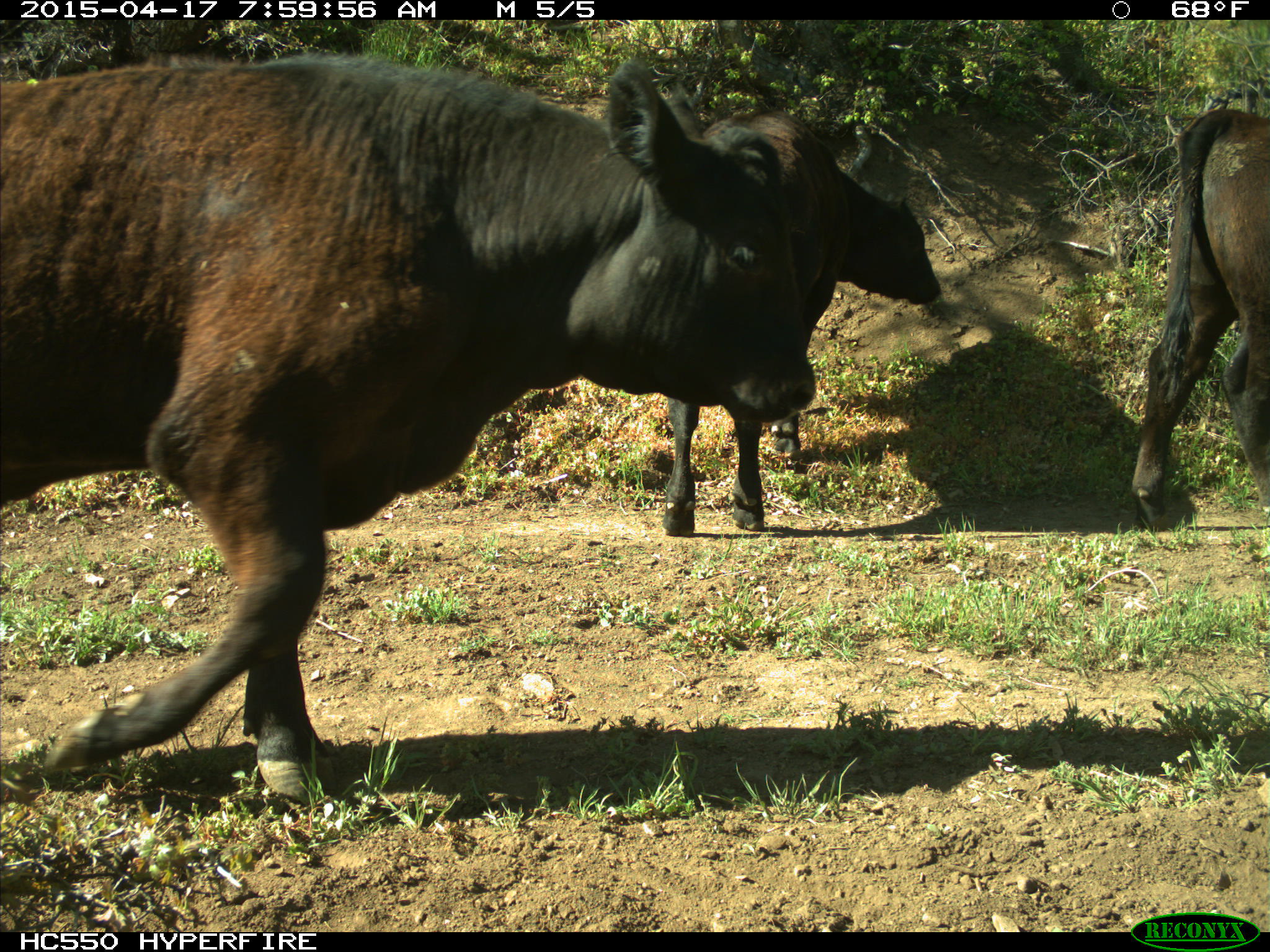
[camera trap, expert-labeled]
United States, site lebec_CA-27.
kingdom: Animalia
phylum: Chordata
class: Mammalia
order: Artiodactyla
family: Bovidae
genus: Bos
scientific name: Bos taurus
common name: domestic cow